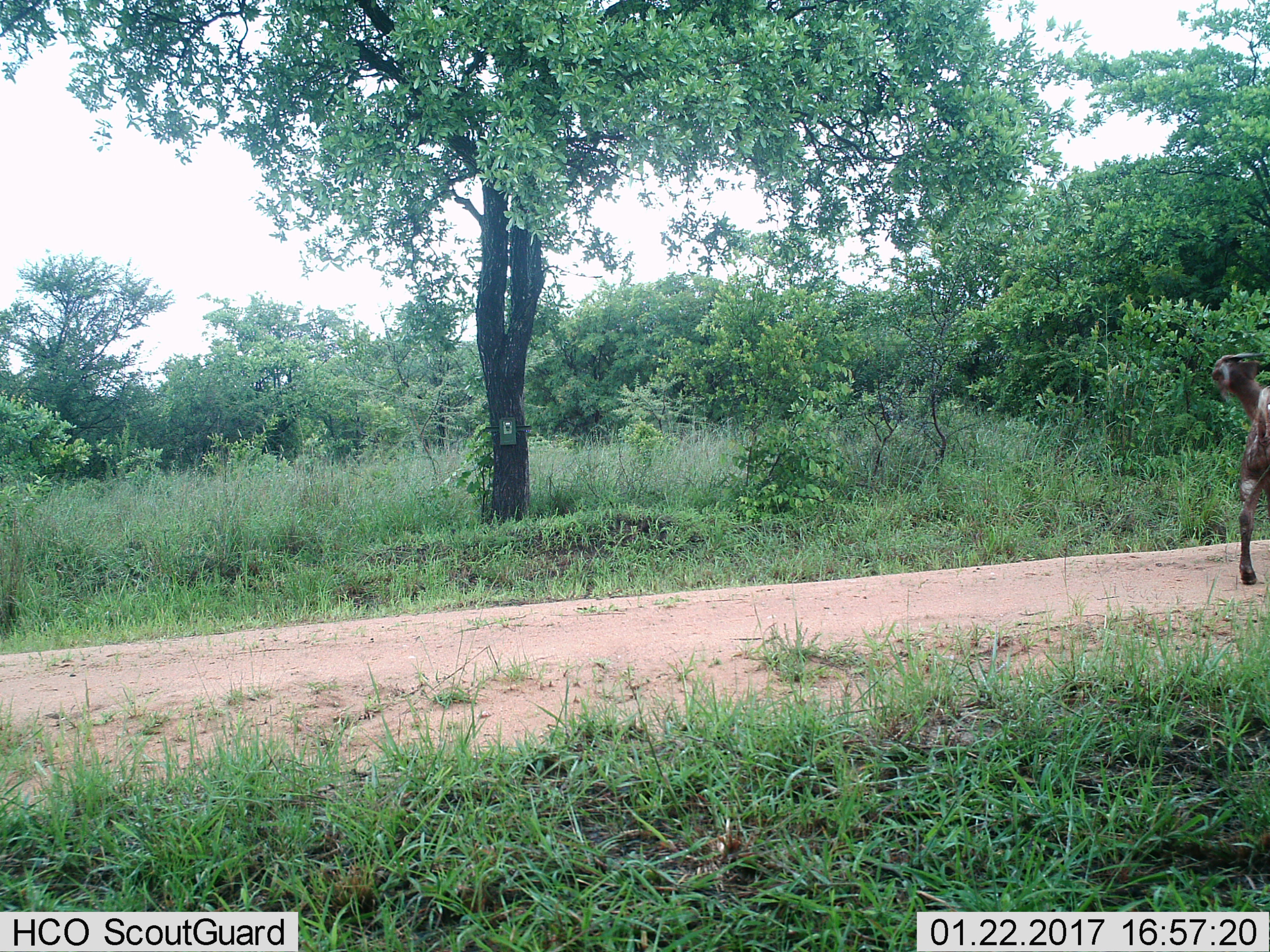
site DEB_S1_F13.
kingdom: Animalia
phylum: Chordata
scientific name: Vertebrata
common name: domestic animal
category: domesticanimal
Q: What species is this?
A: Domesticanimal (domestic animal) (Vertebrata).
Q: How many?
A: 1.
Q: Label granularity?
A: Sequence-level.